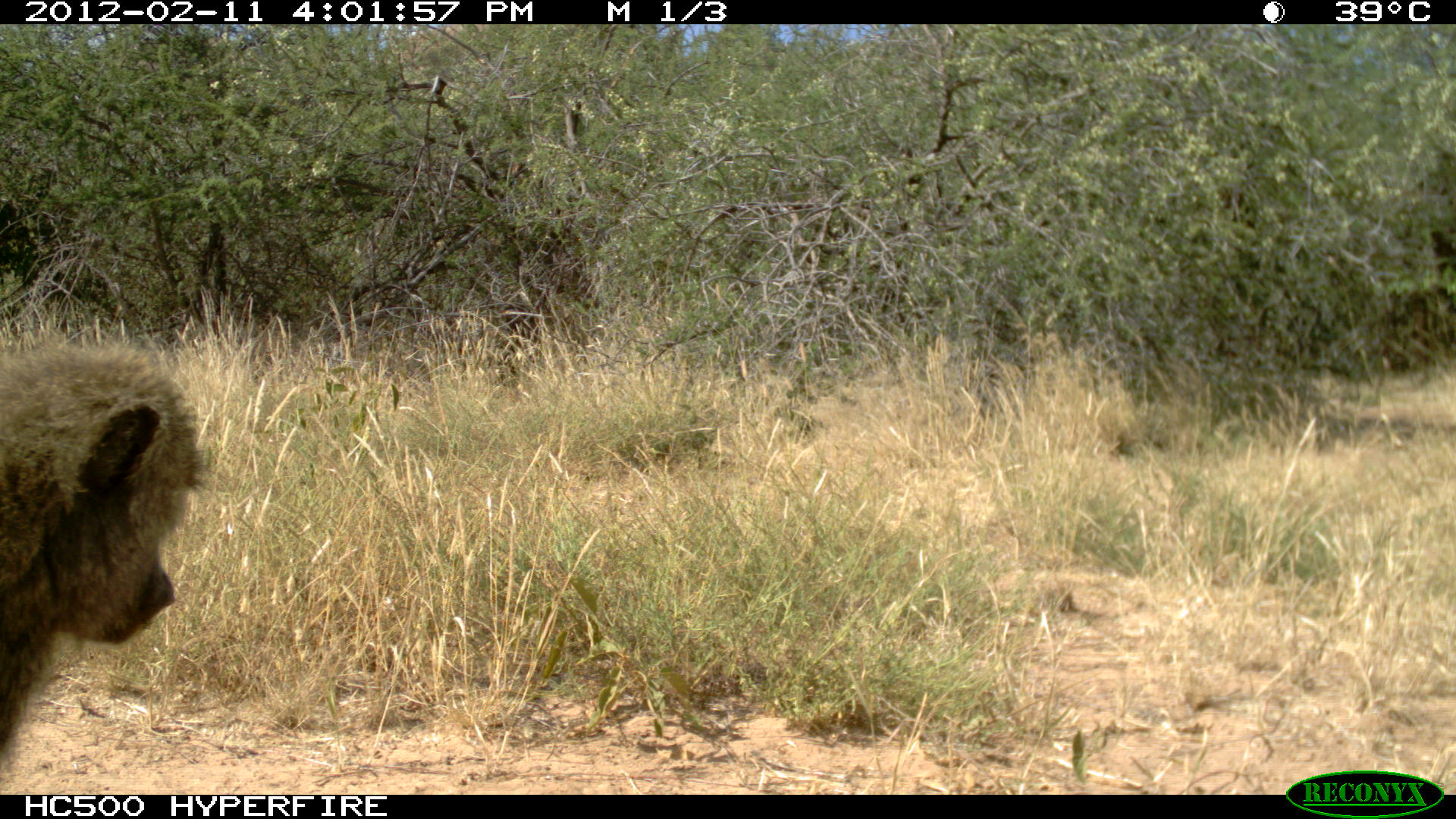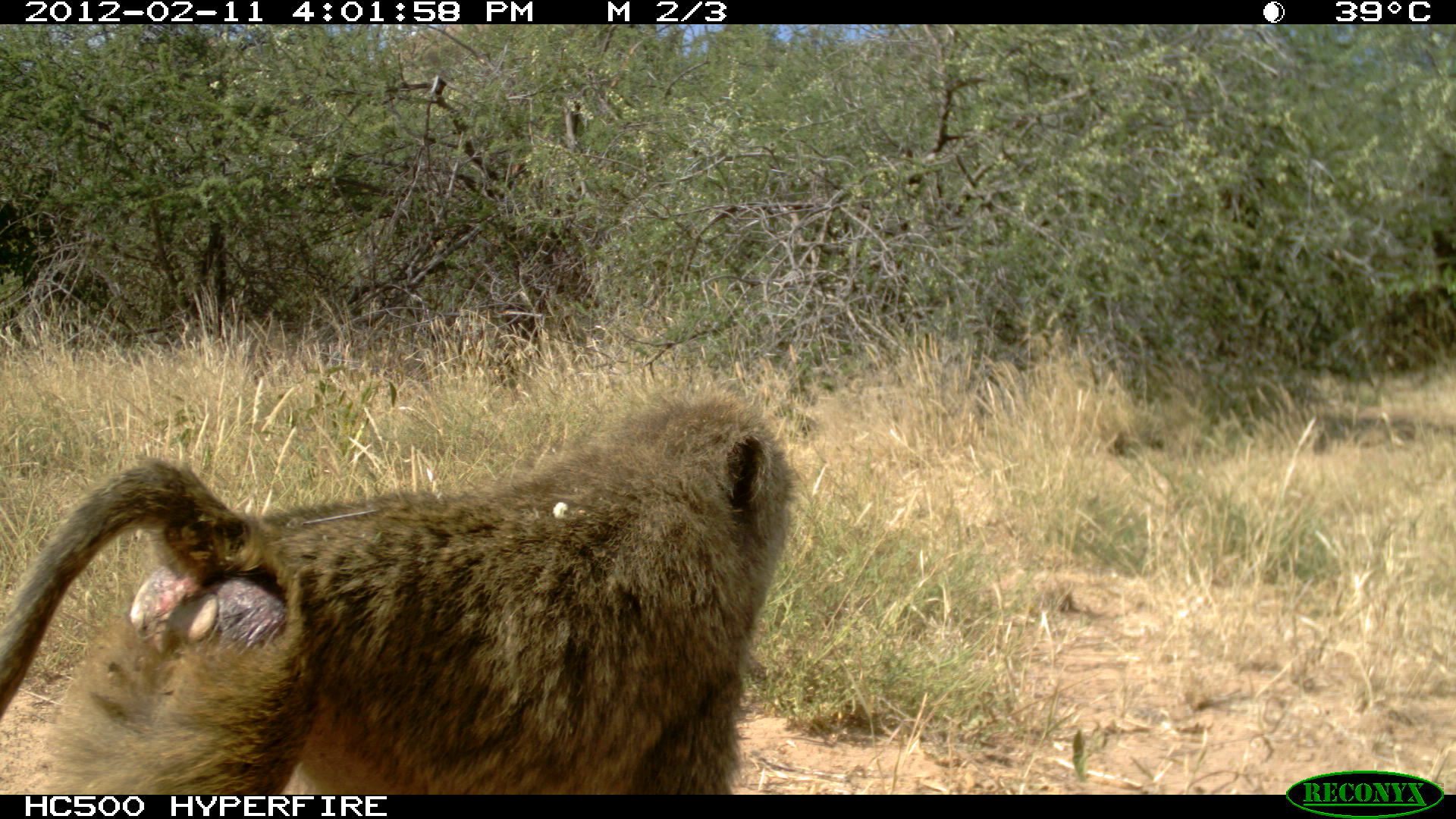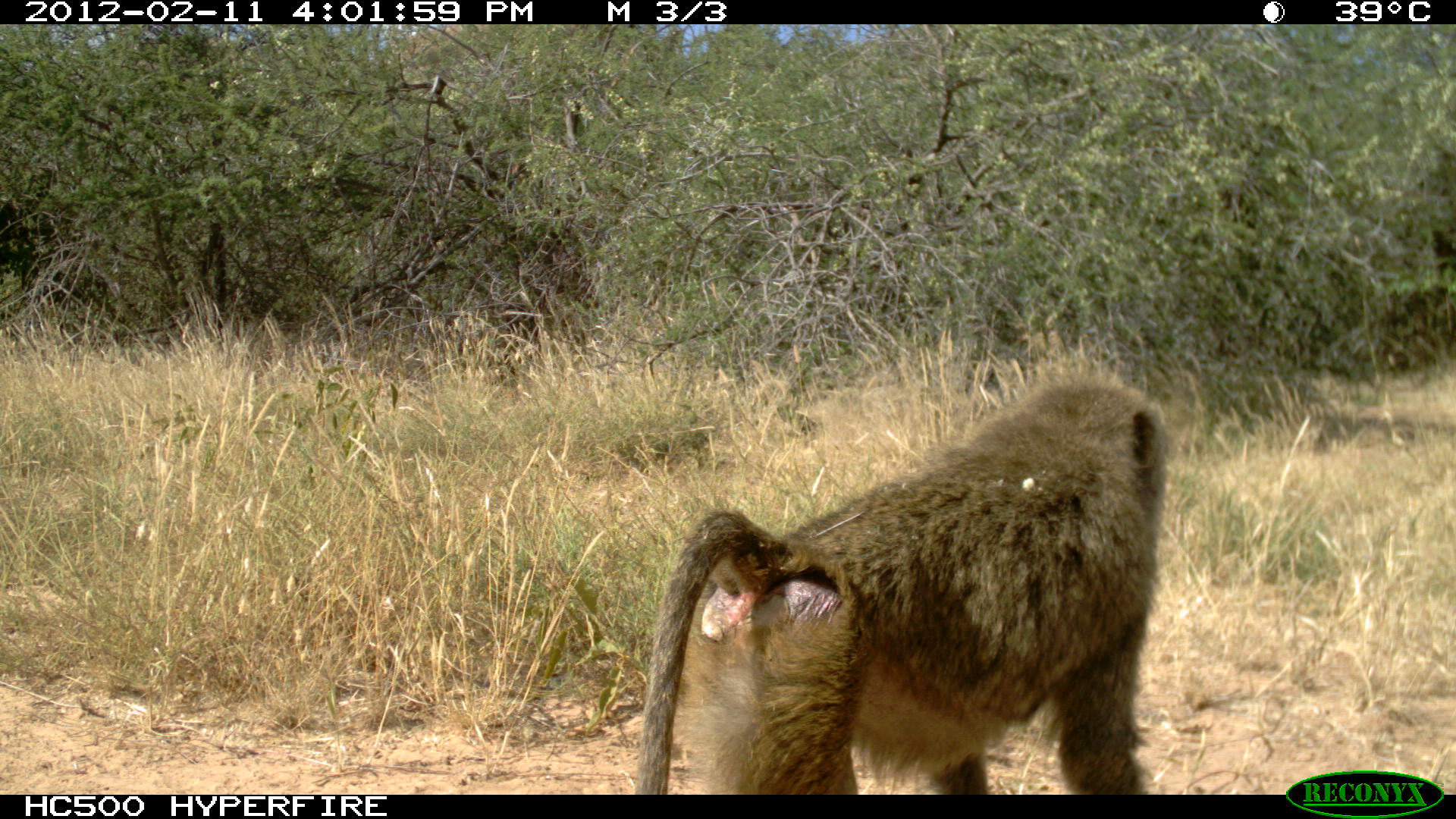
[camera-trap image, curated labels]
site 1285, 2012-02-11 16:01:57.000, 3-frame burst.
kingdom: Animalia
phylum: Chordata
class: Mammalia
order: Primates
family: Cercopithecidae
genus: Papio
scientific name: Papio anubis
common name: olive baboon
Papio anubis (olive baboon), count 1.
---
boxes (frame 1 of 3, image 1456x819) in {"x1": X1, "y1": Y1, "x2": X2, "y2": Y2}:
papio anubis: {"x1": 0, "y1": 334, "x2": 210, "y2": 762}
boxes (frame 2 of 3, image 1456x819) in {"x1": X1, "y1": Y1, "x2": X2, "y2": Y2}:
papio anubis: {"x1": 0, "y1": 384, "x2": 803, "y2": 795}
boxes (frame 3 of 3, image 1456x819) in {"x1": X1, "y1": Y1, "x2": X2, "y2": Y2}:
papio anubis: {"x1": 637, "y1": 374, "x2": 1170, "y2": 795}